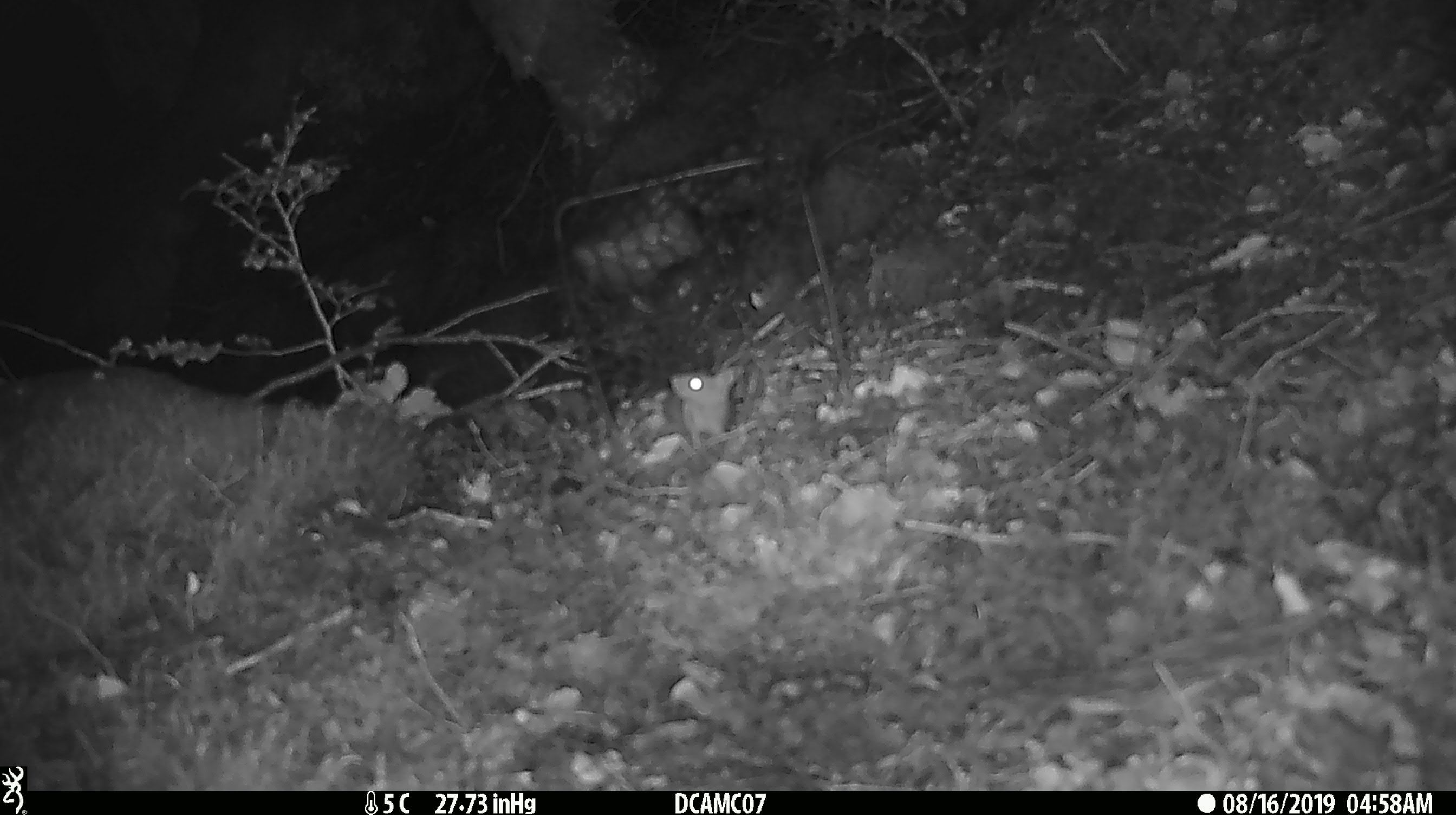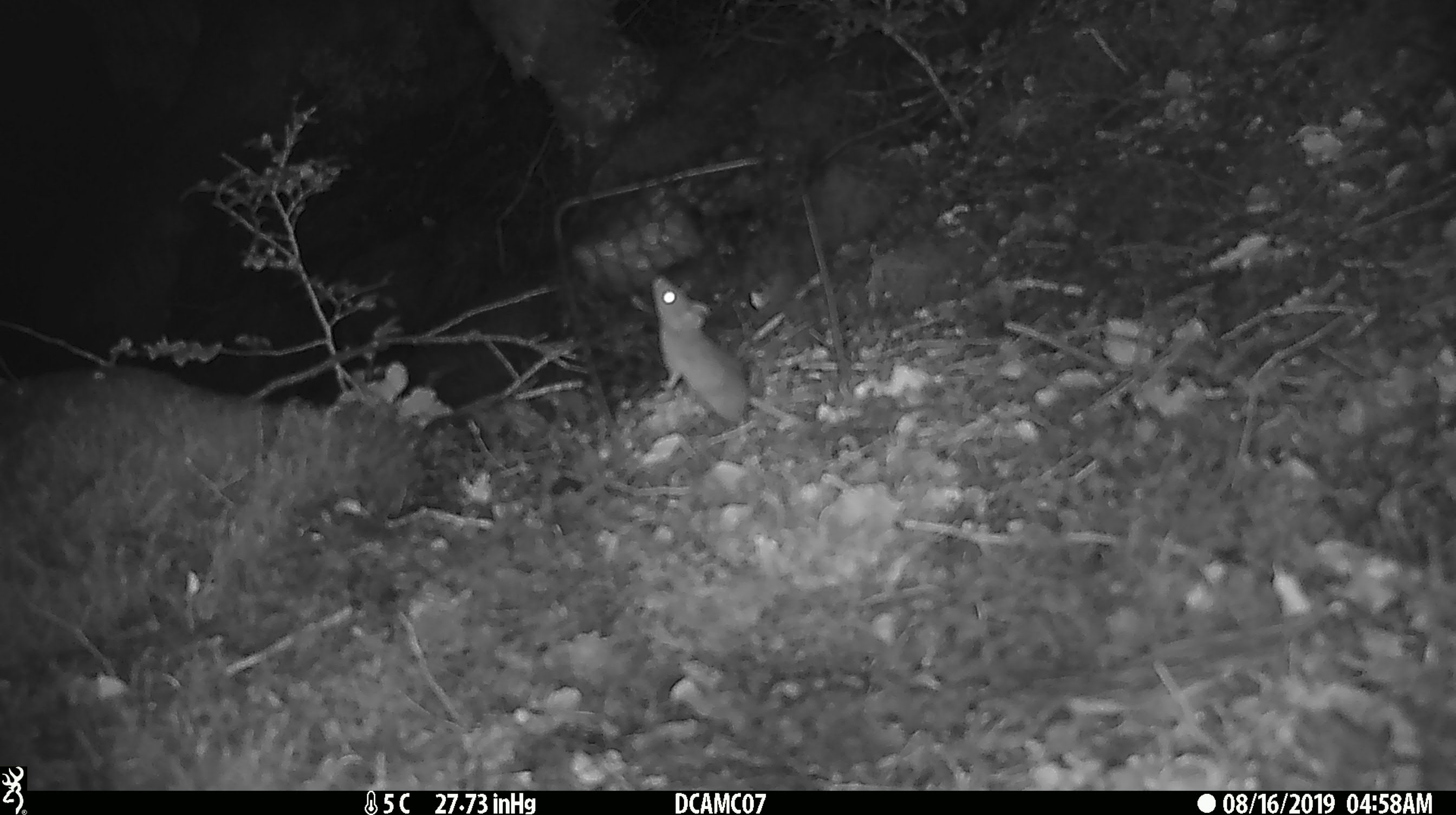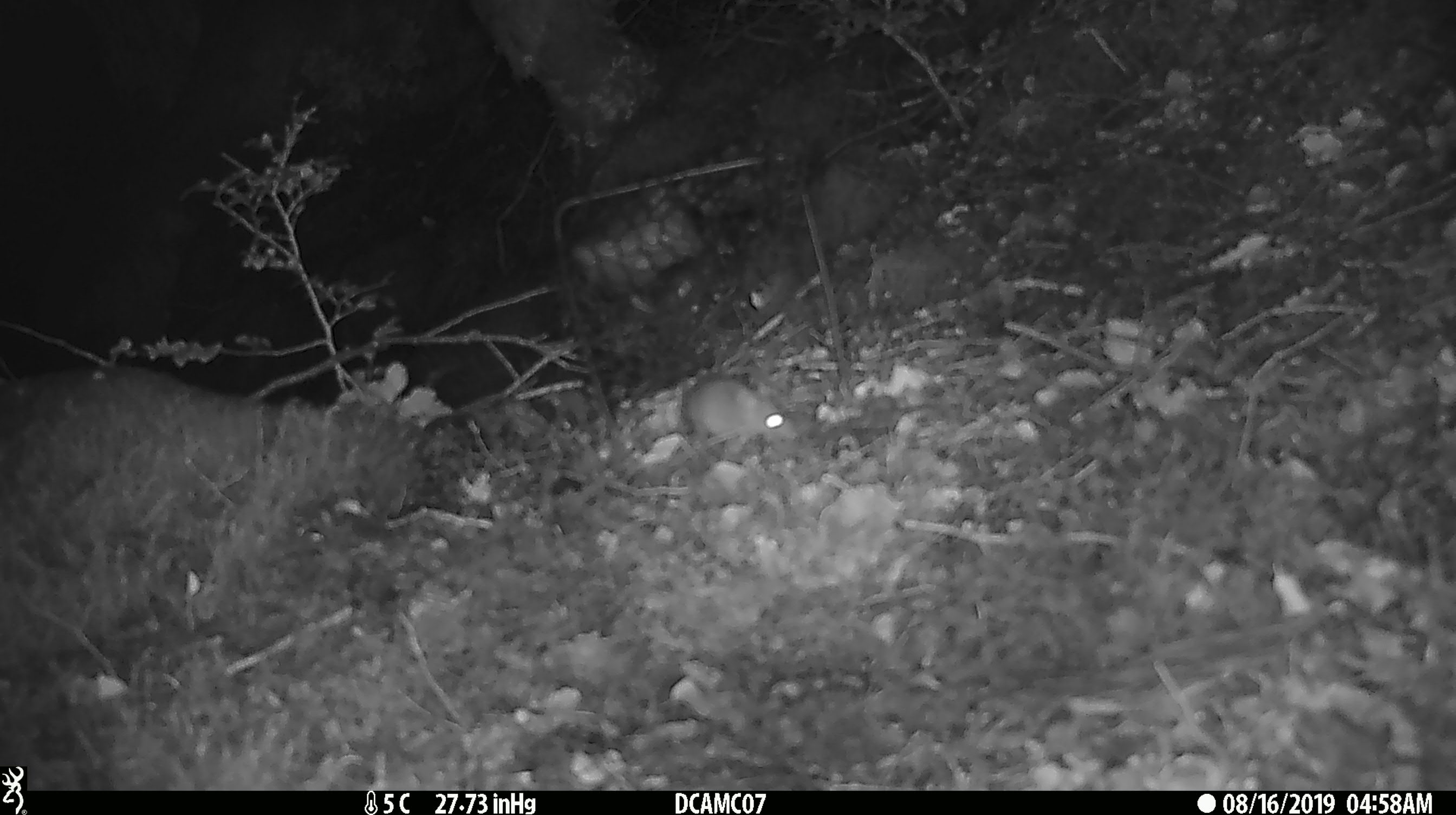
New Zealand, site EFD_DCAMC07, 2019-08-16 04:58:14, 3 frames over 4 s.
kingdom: Animalia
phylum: Chordata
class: Mammalia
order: Rodentia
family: Muridae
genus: Mus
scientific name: Mus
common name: mouse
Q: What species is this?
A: Mouse (Mus).